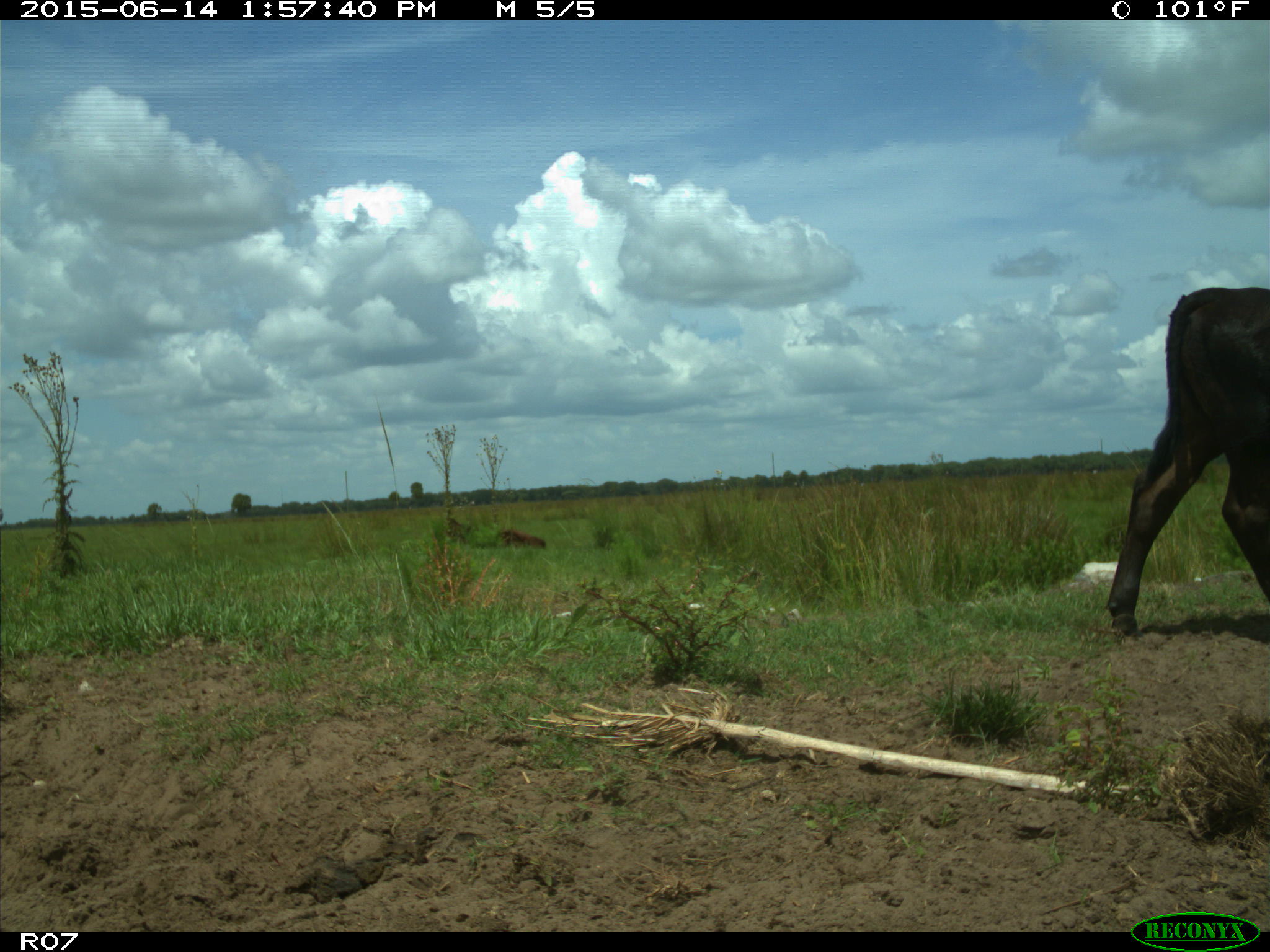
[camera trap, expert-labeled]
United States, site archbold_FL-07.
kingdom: Animalia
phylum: Chordata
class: Mammalia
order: Artiodactyla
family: Bovidae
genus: Bos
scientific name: Bos taurus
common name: domestic cow